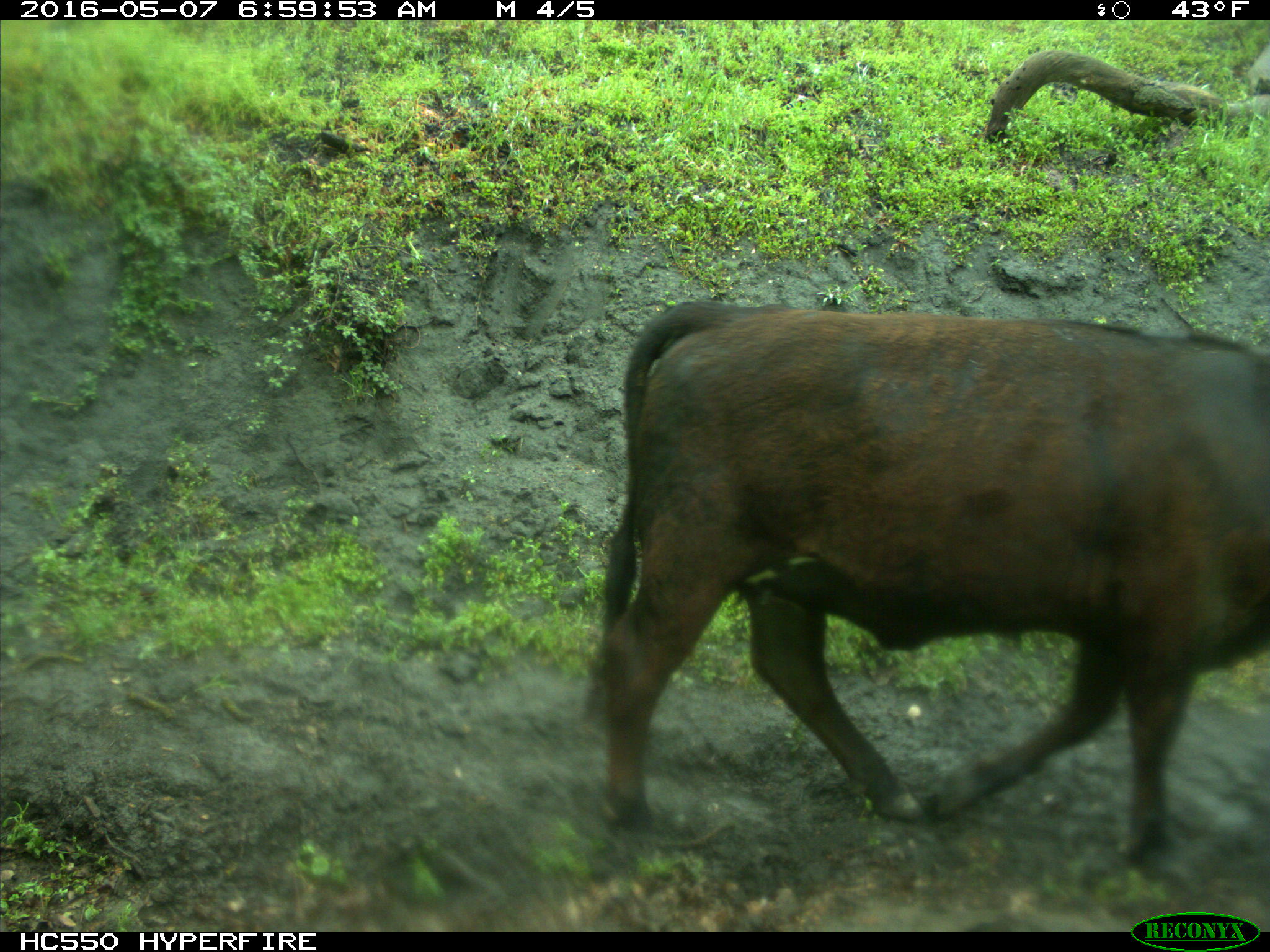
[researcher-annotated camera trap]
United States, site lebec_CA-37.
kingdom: Animalia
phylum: Chordata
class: Mammalia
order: Artiodactyla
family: Bovidae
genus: Bos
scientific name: Bos taurus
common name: domestic cow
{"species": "Bos taurus (domestic cow)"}